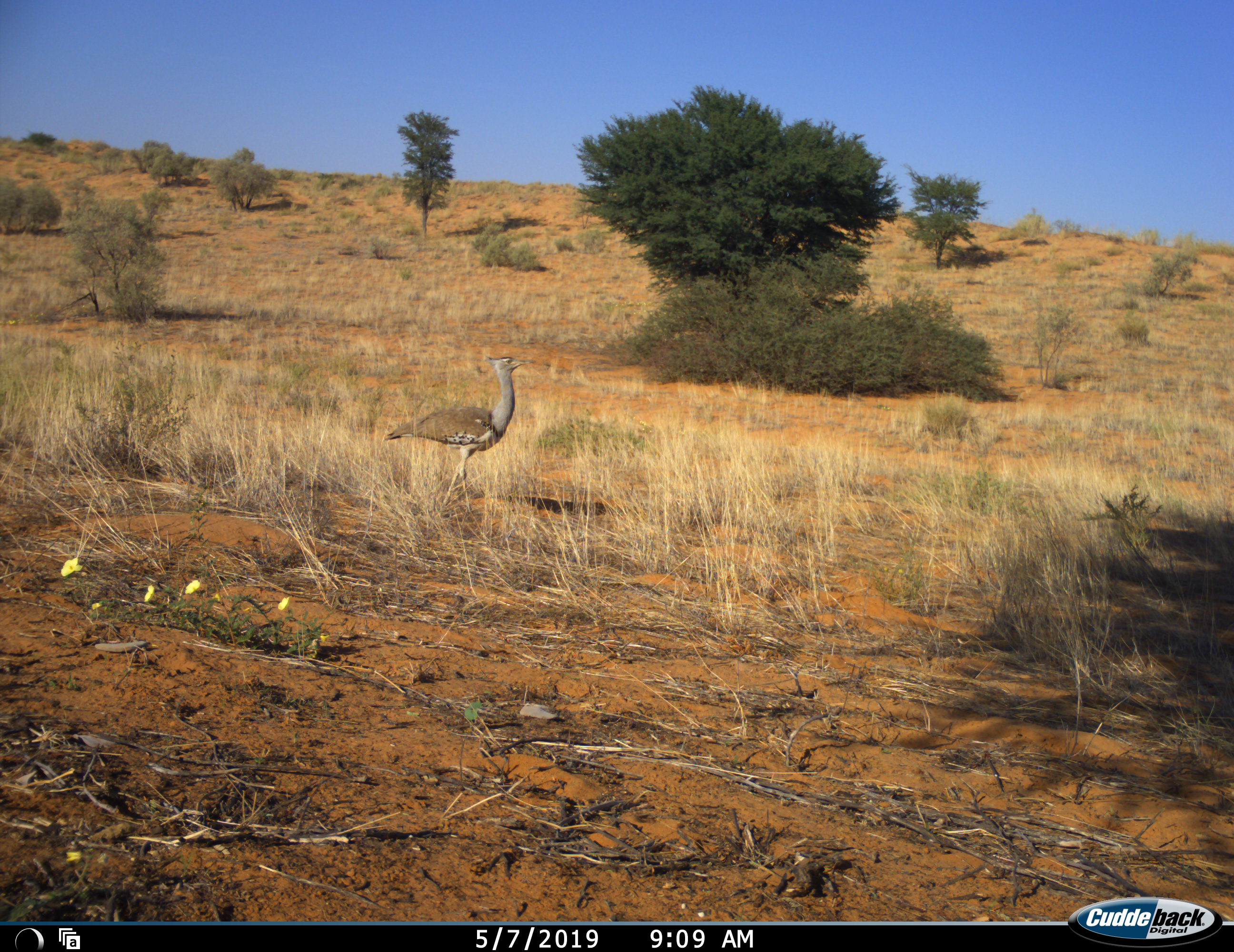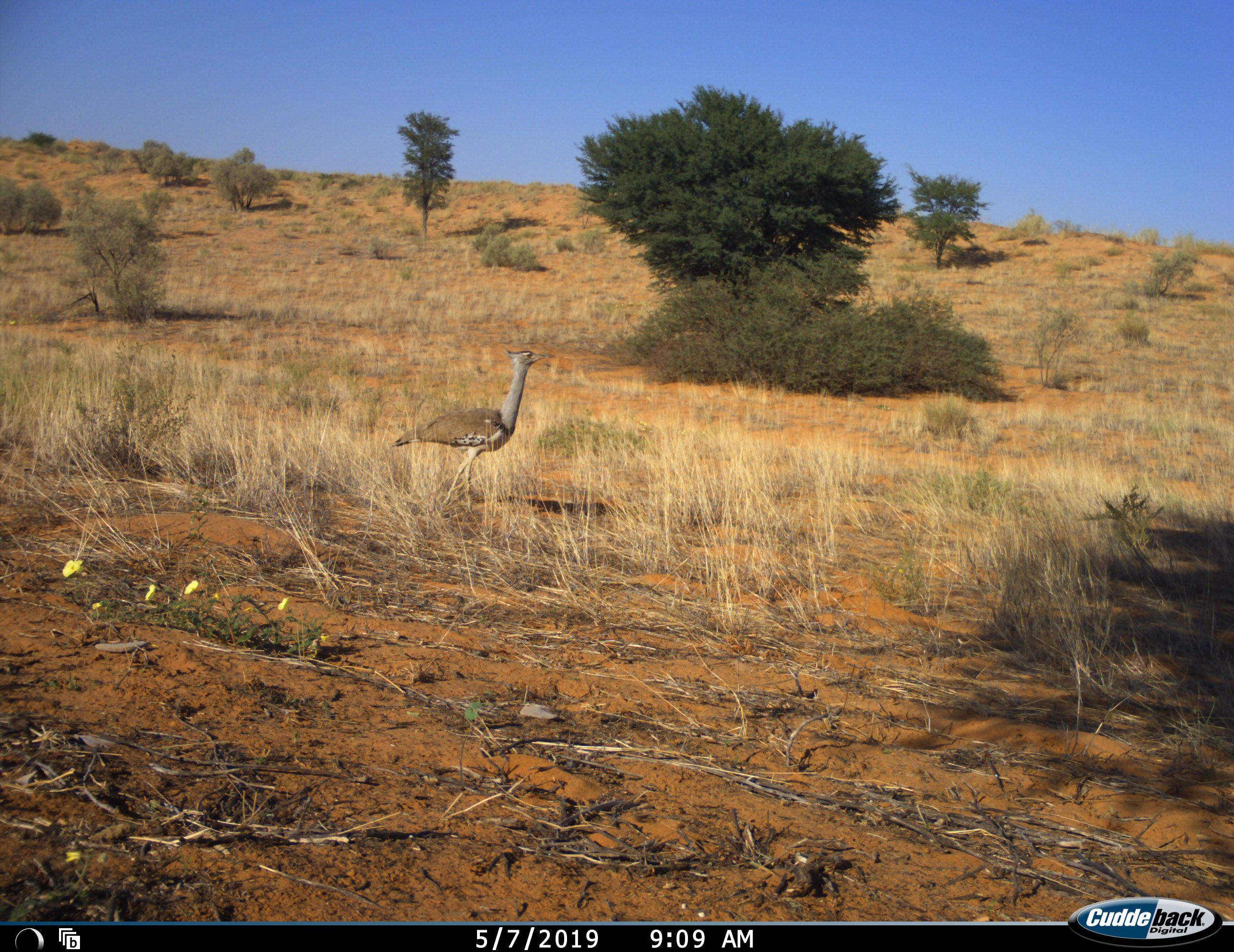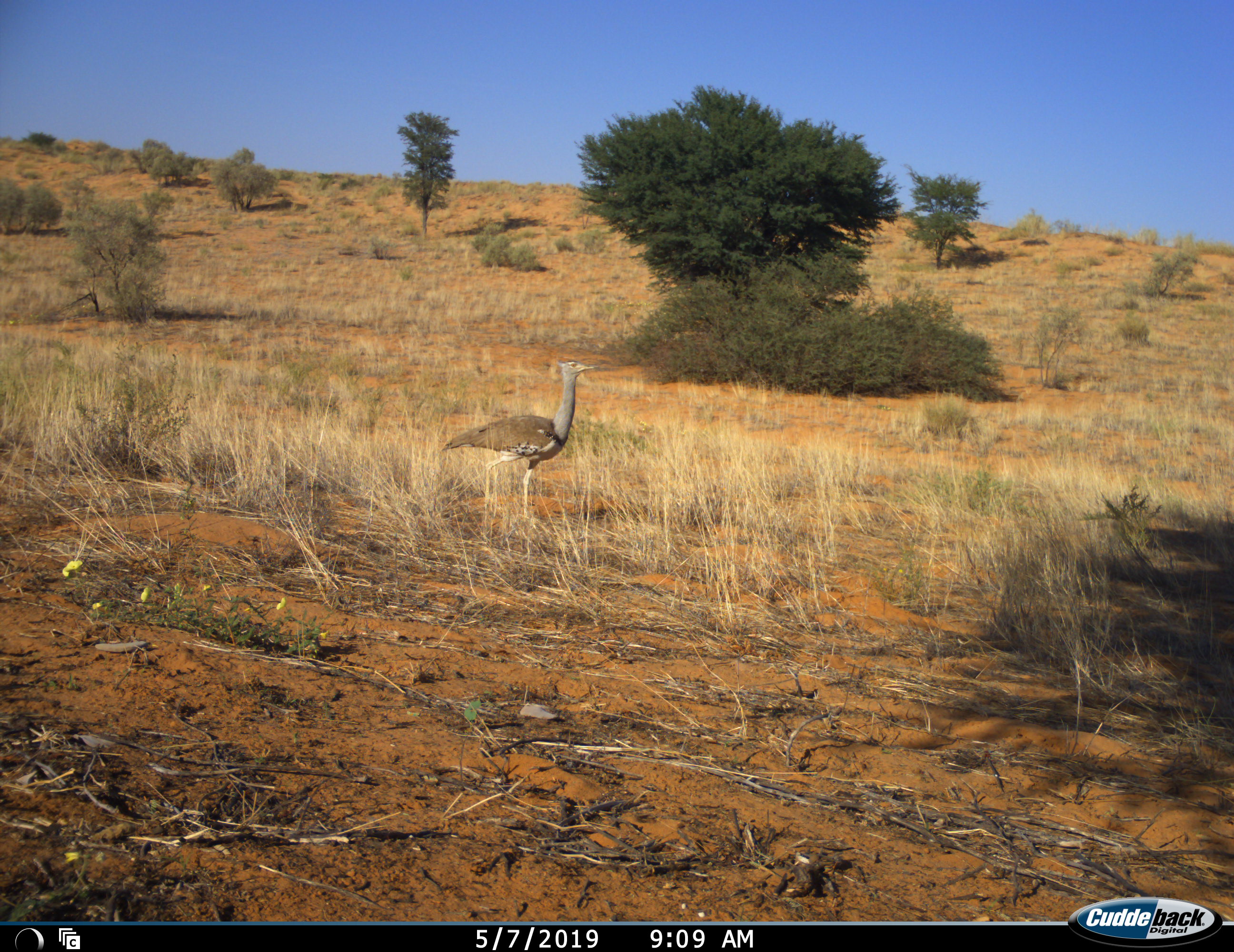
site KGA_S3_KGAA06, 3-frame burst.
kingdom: Animalia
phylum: Chordata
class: Aves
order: Otidiformes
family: Otididae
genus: Ardeotis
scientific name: Ardeotis kori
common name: kori bustard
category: bustardkori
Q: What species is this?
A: Bustardkori (kori bustard) (Ardeotis kori).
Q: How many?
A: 1.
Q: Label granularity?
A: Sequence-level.